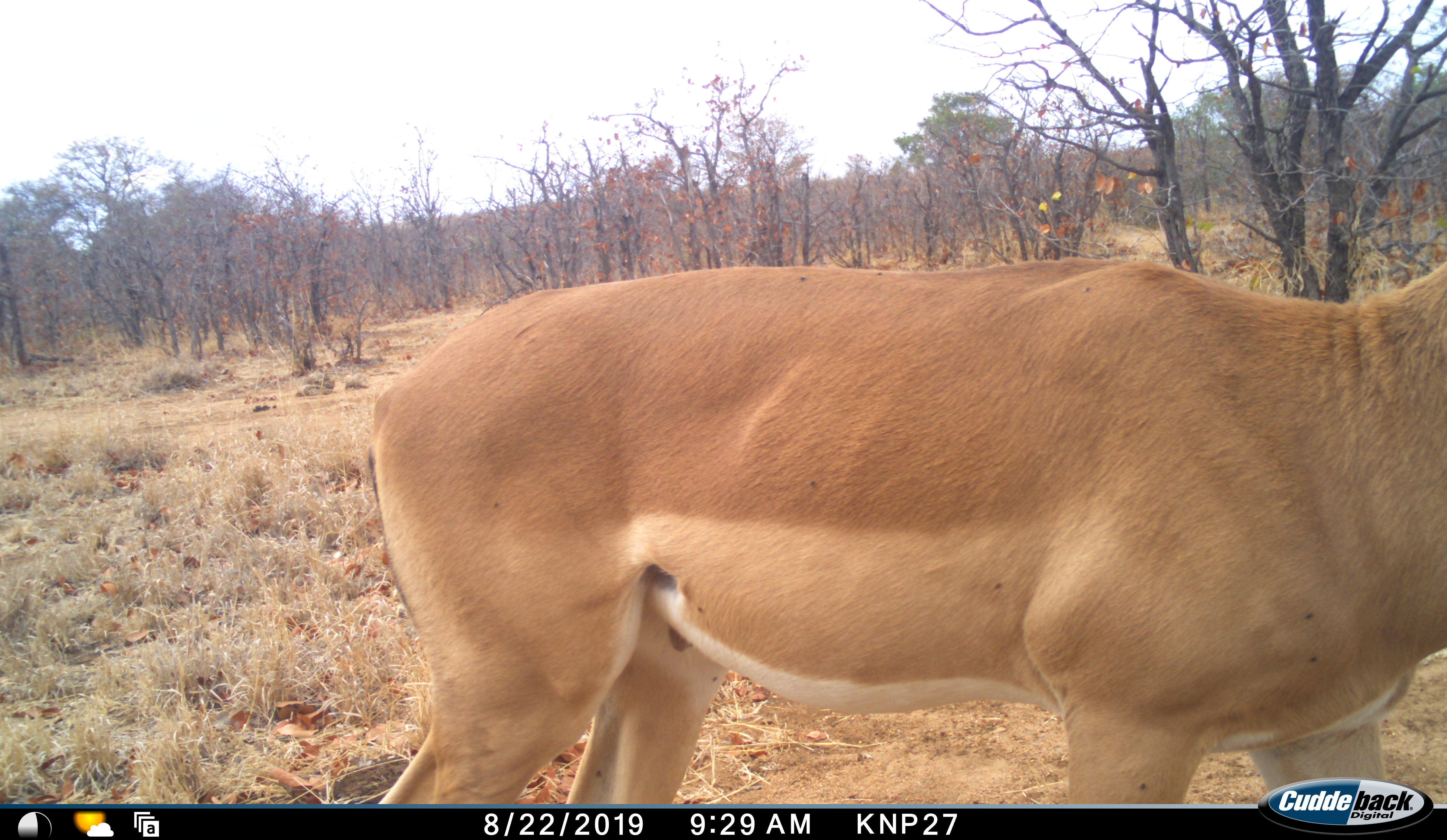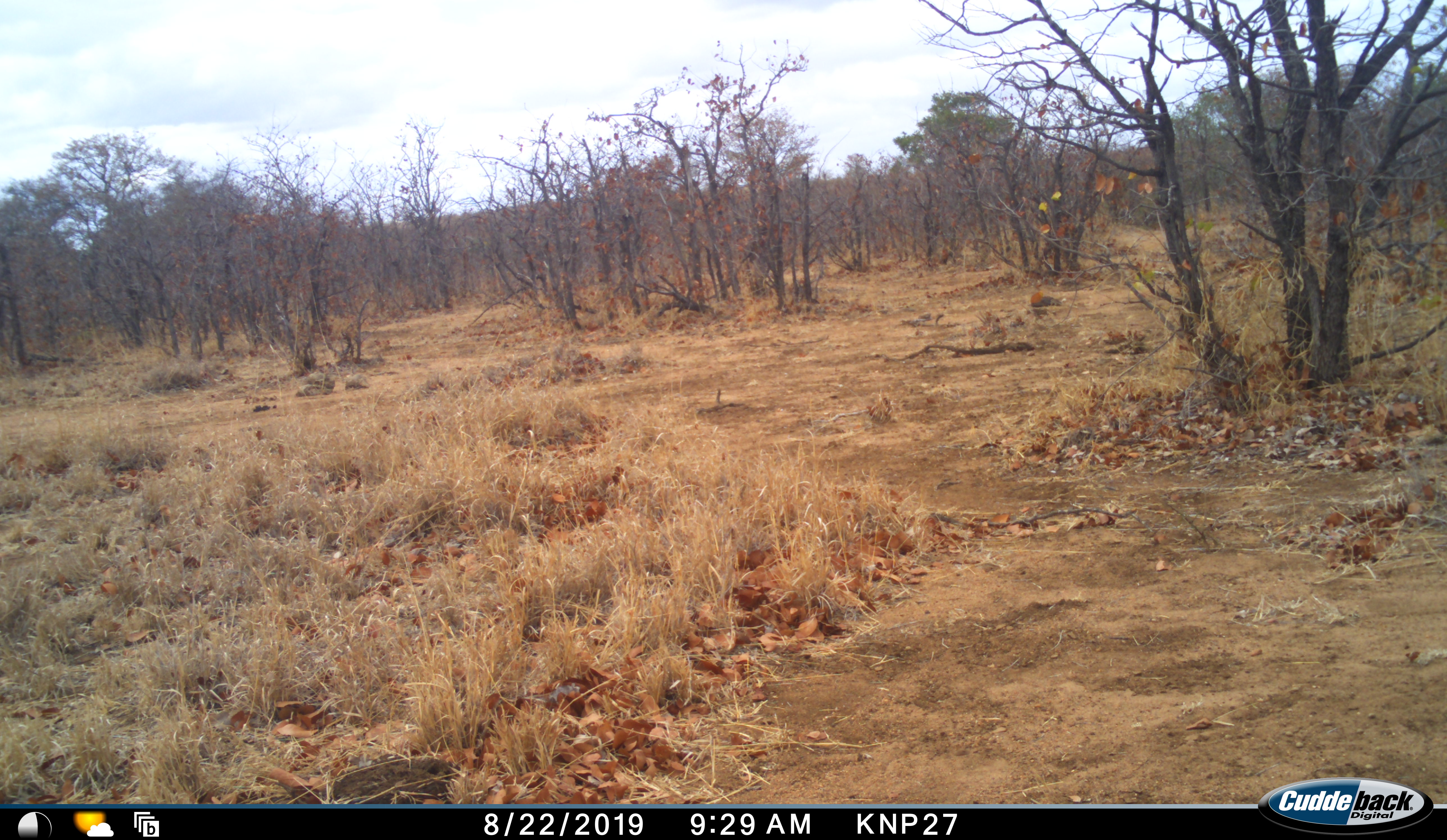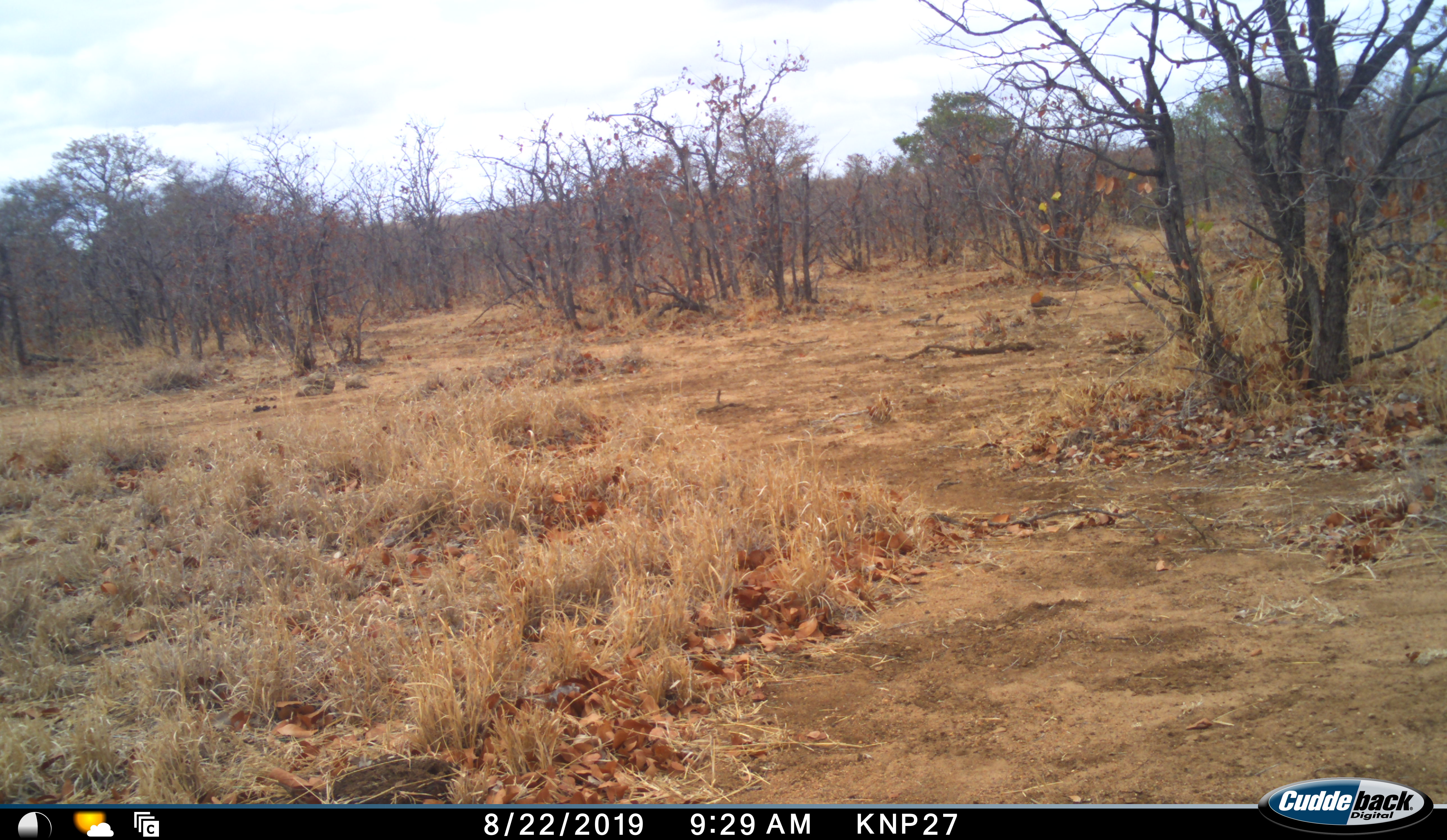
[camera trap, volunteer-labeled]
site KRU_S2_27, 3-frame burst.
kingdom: Animalia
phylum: Chordata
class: Mammalia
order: Artiodactyla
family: Bovidae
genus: Aepyceros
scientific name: Aepyceros melampus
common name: impala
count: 1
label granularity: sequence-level